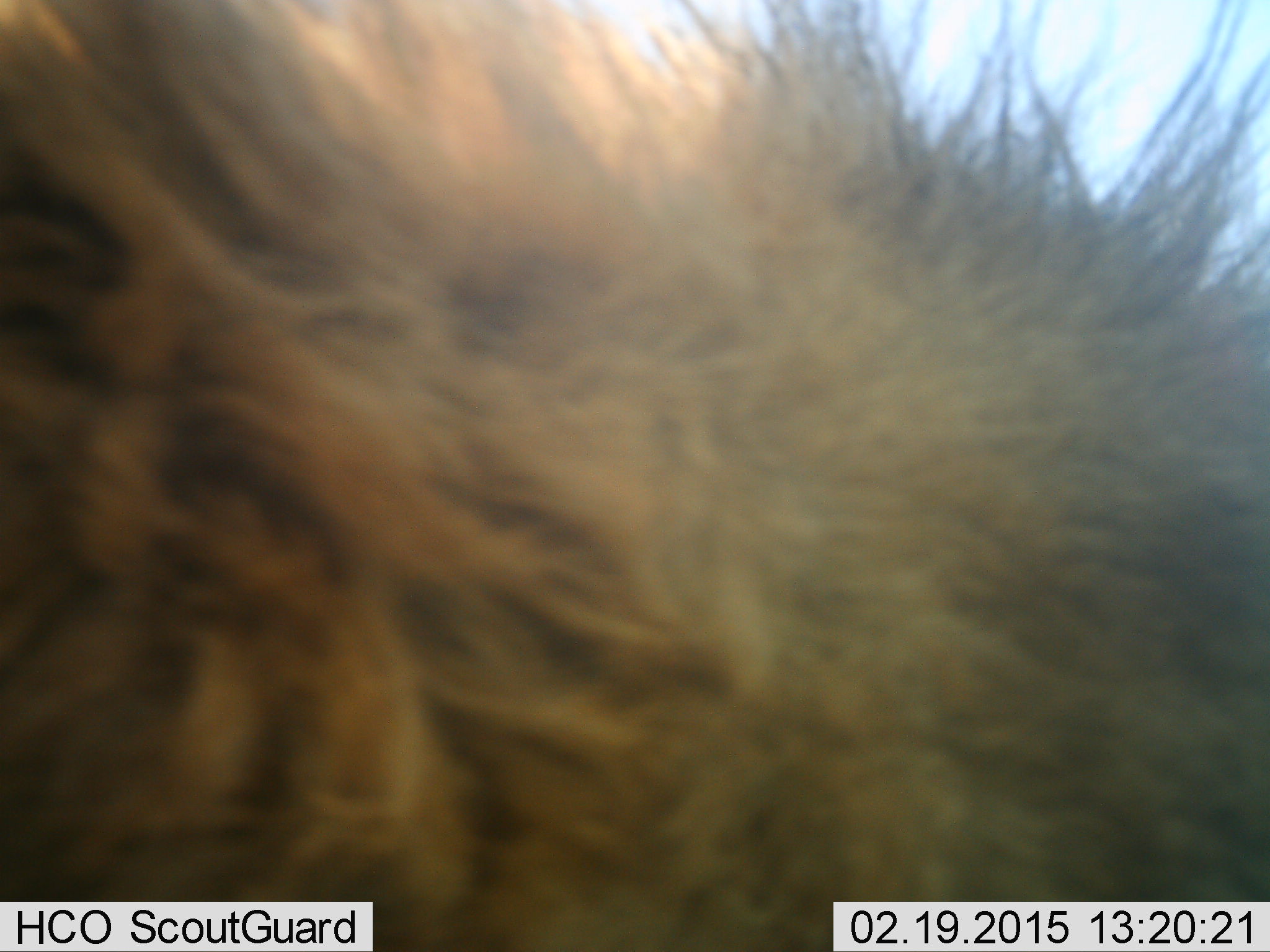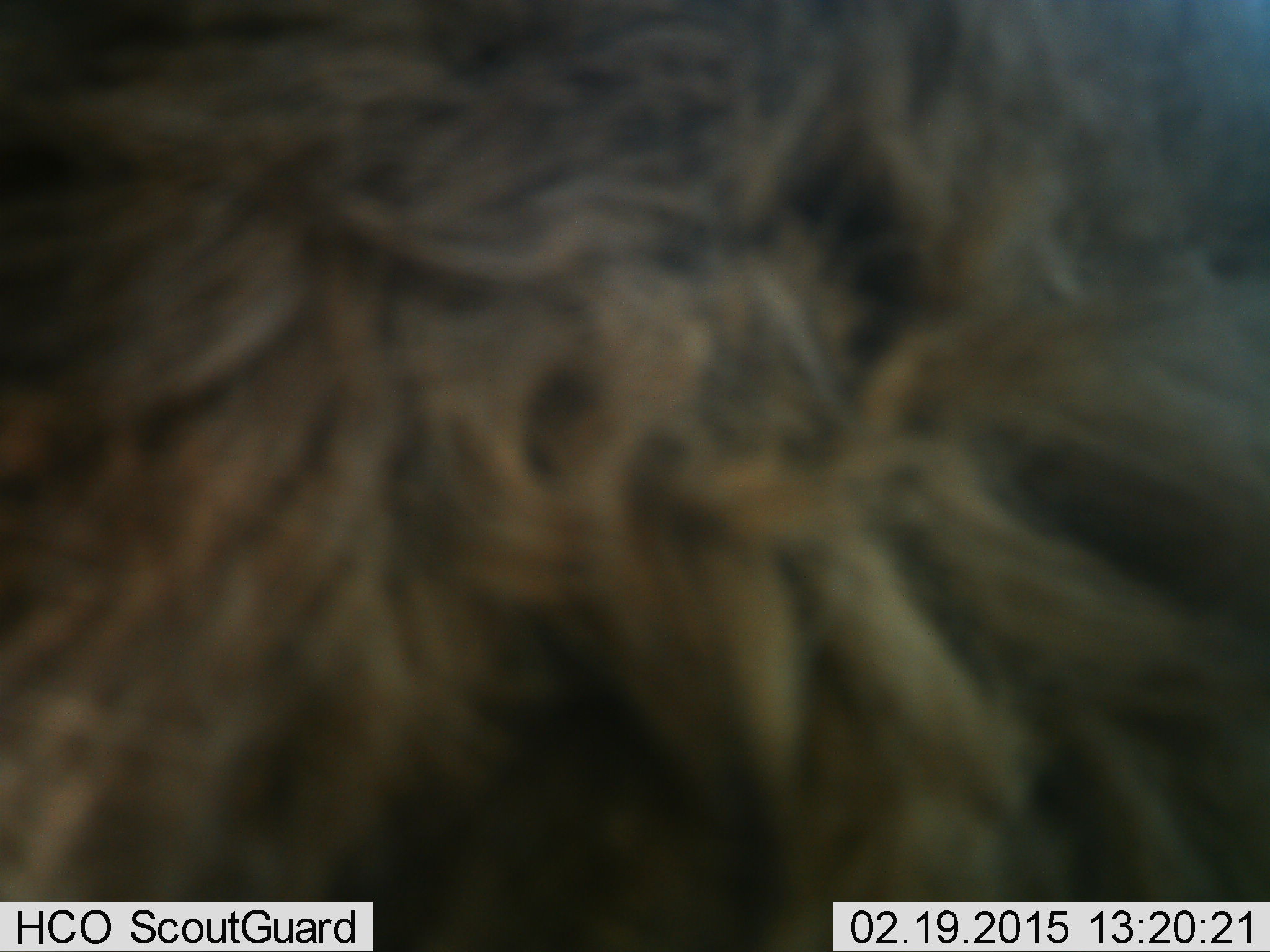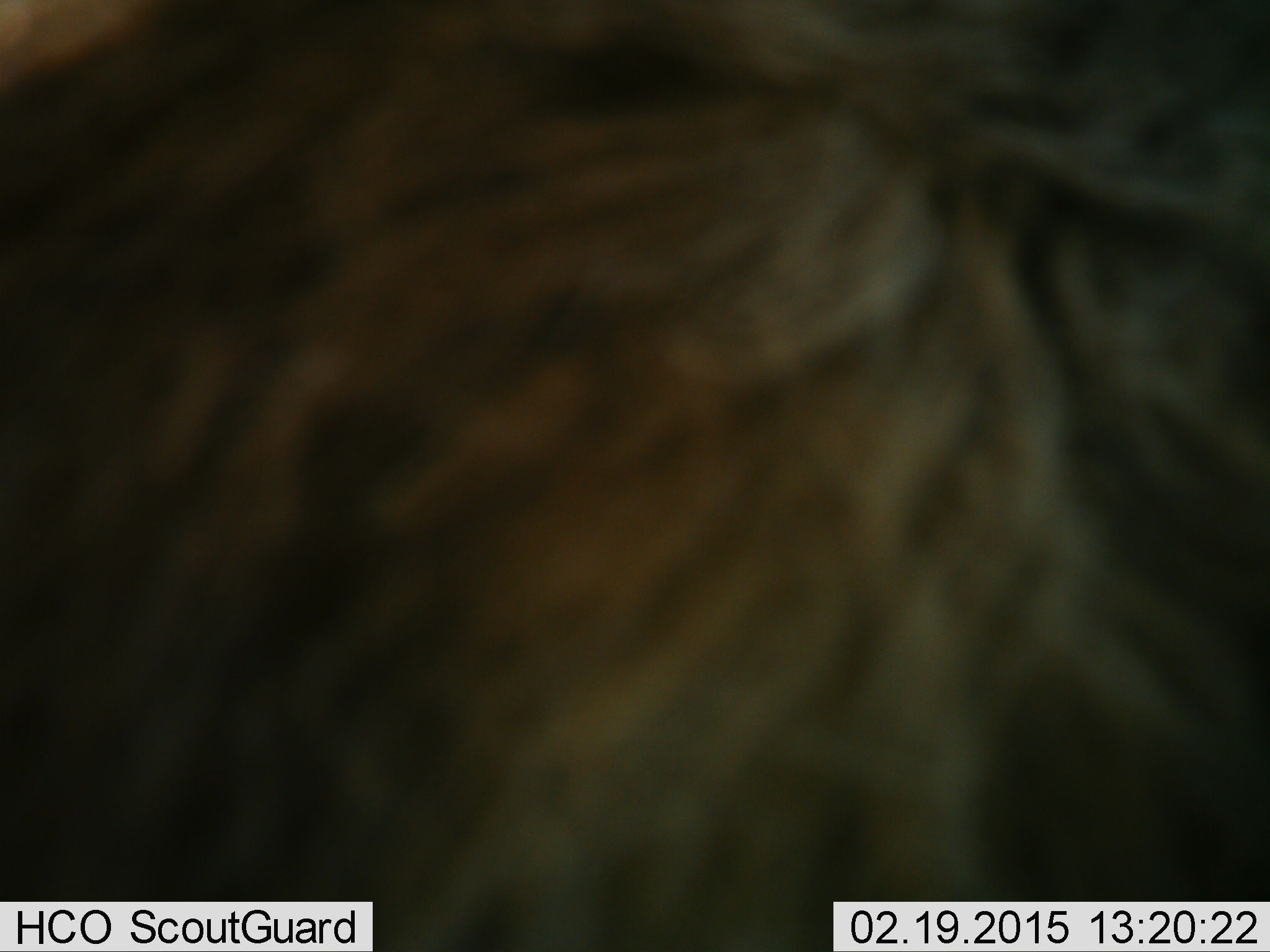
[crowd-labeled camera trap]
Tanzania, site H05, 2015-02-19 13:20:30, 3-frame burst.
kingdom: Animalia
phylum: Chordata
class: Mammalia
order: Carnivora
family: Felidae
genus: Panthera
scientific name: Panthera leo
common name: lion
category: lionmale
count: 1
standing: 30%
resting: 20%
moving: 40%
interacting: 10%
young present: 0%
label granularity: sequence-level